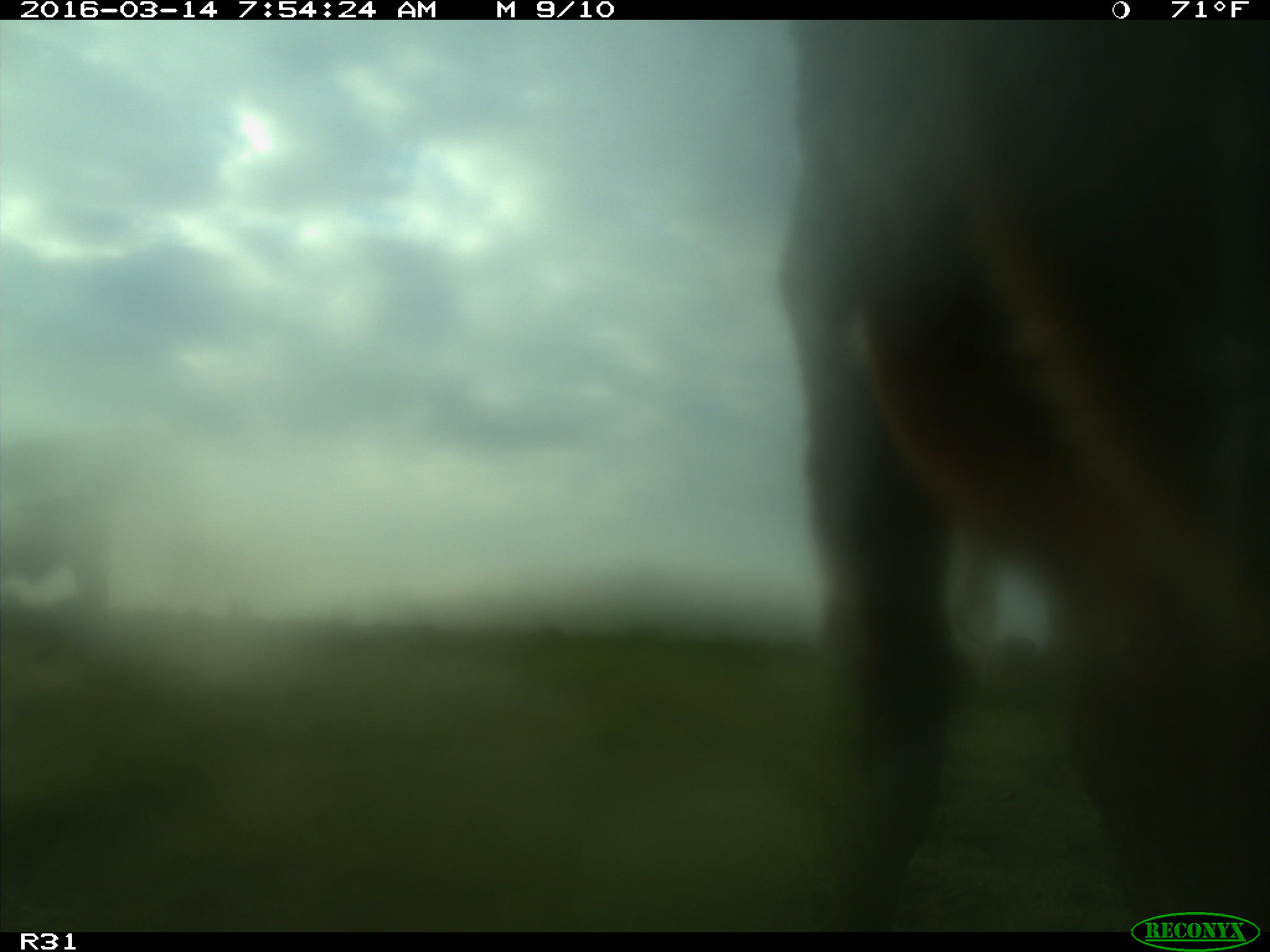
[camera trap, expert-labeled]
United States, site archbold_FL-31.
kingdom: Animalia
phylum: Chordata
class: Mammalia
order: Artiodactyla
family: Bovidae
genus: Bos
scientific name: Bos taurus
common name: domestic cow